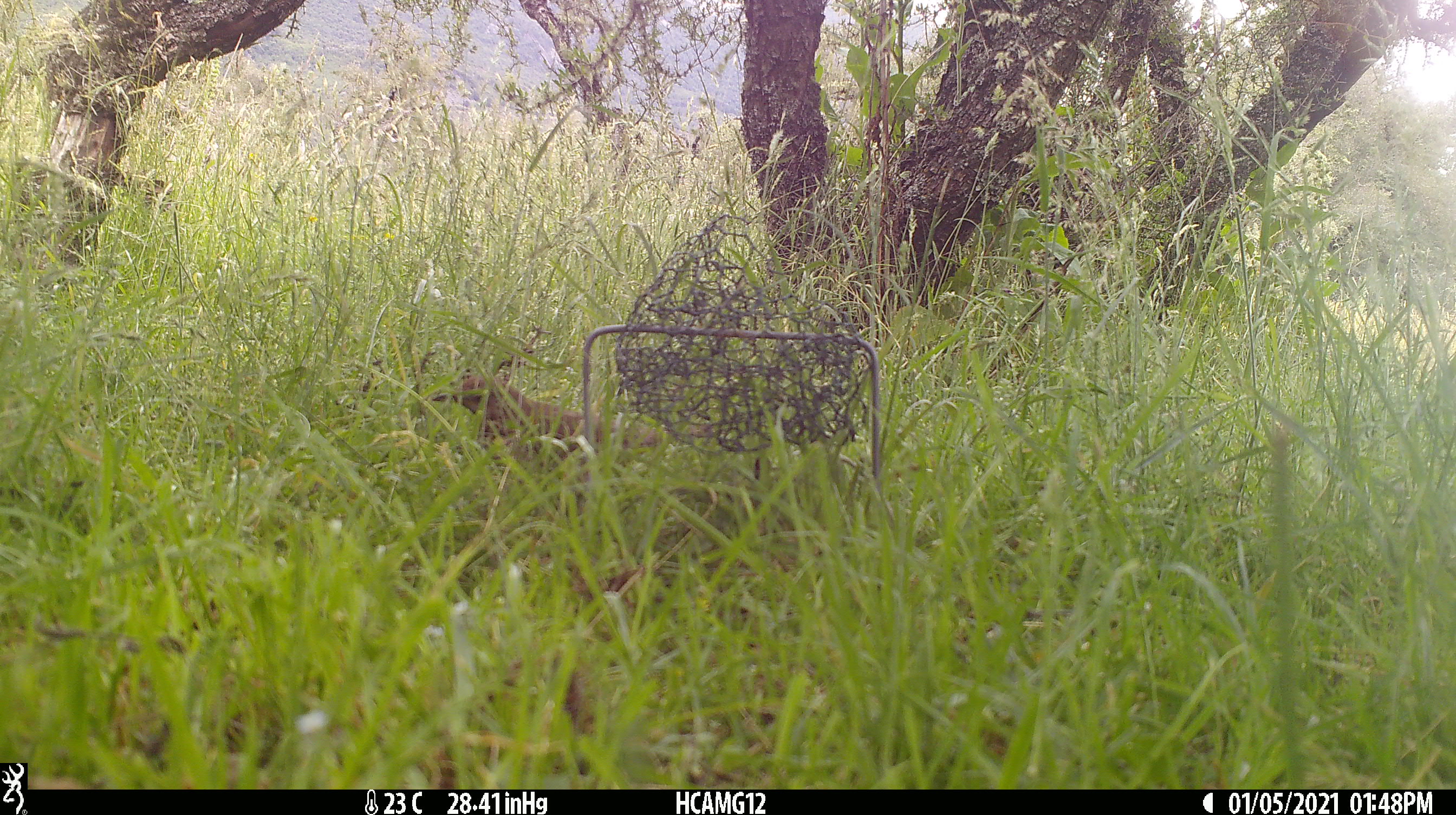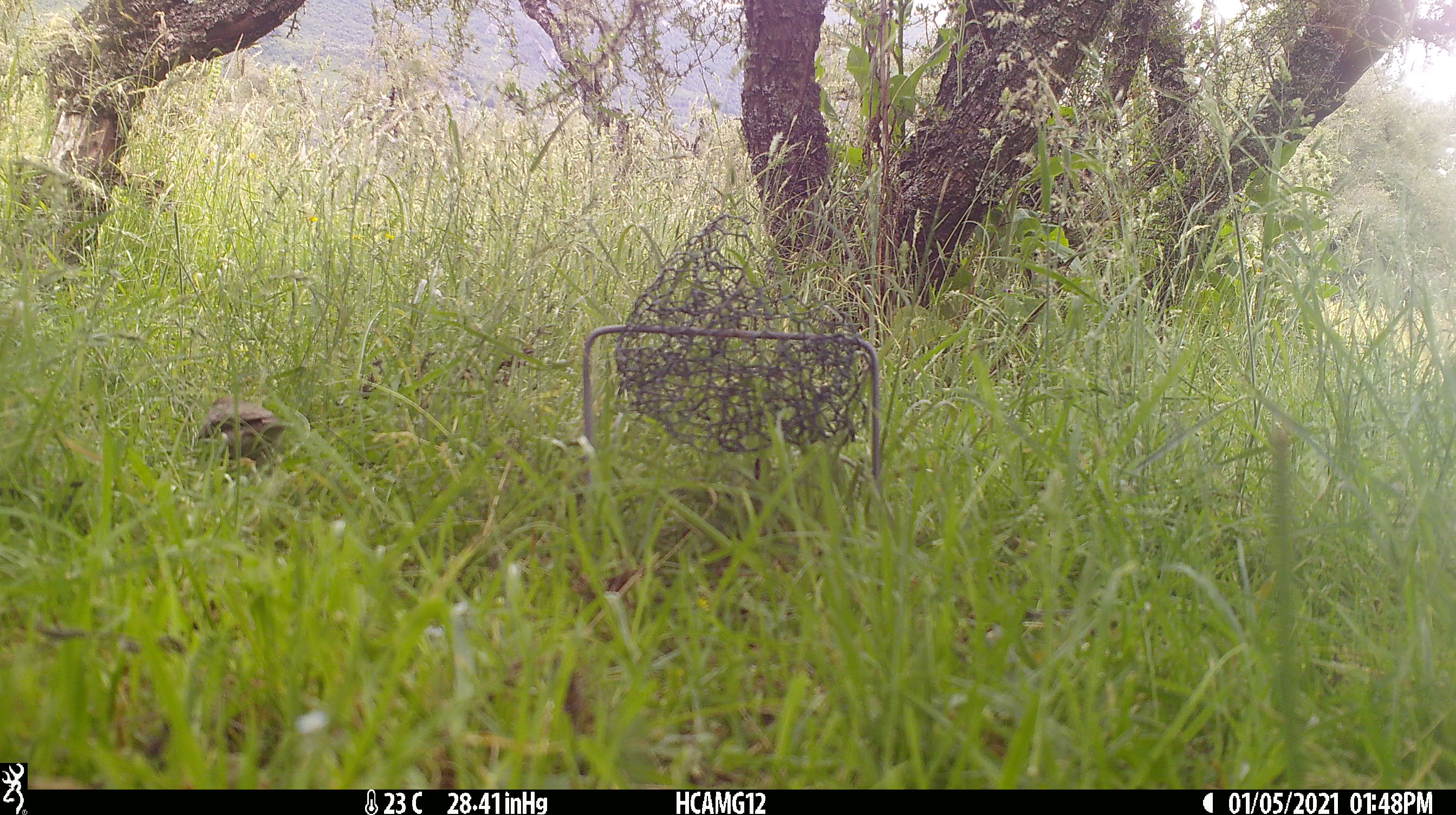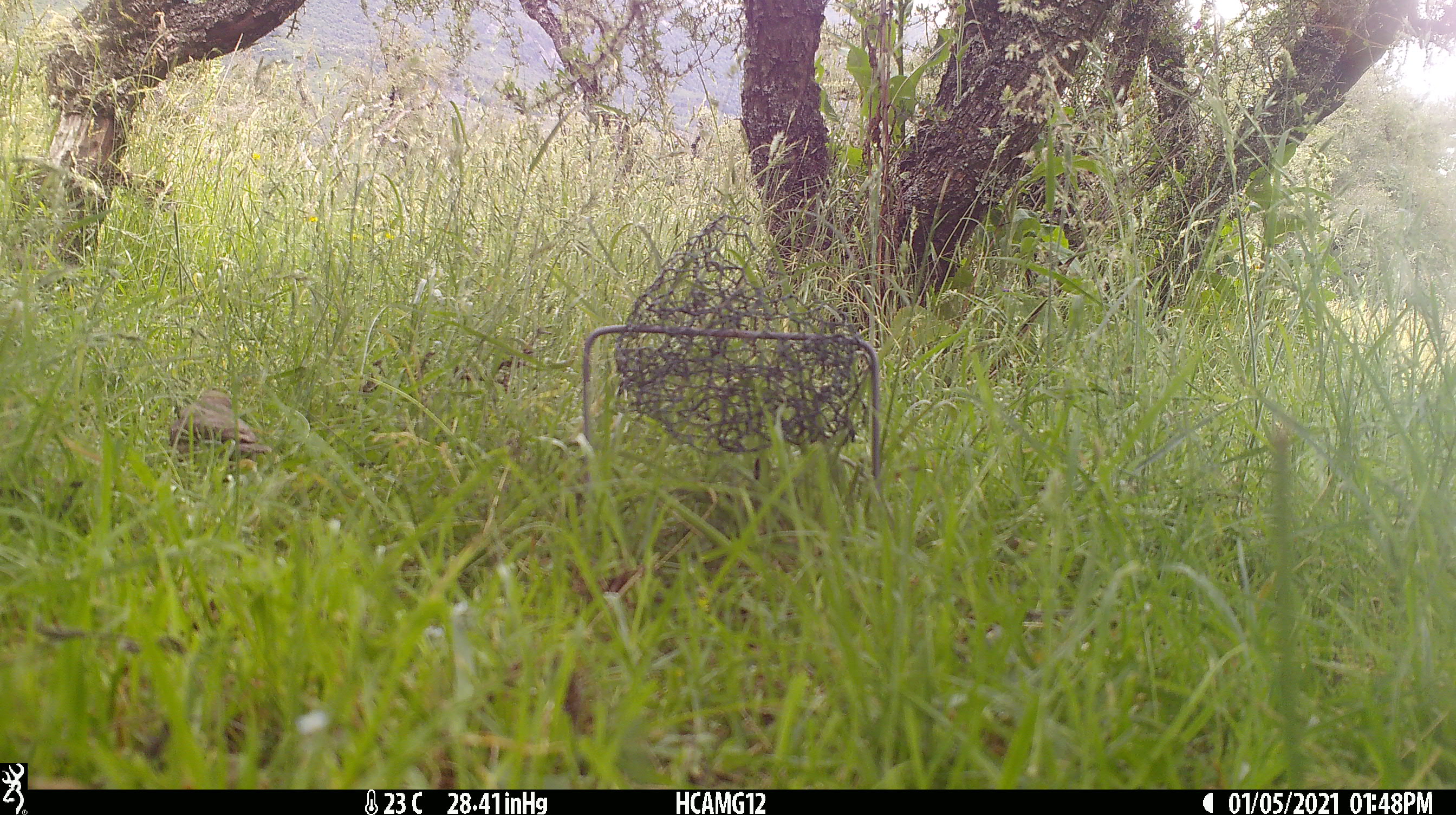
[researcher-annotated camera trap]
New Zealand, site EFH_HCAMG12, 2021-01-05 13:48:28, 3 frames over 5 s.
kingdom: Animalia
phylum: Chordata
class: Aves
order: Passeriformes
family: Turdidae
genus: Turdus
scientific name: Turdus philomelos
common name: song thrush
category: thrush